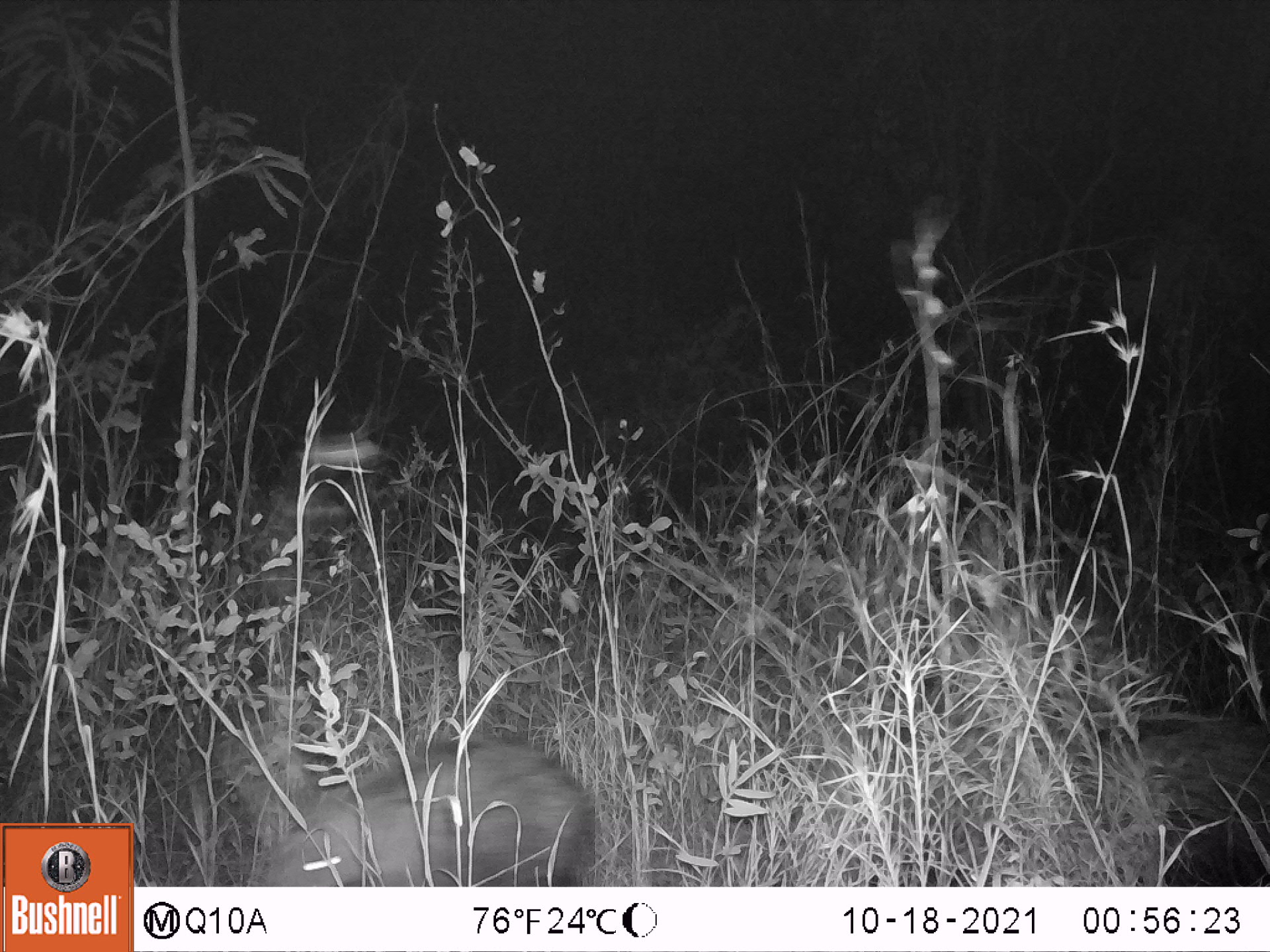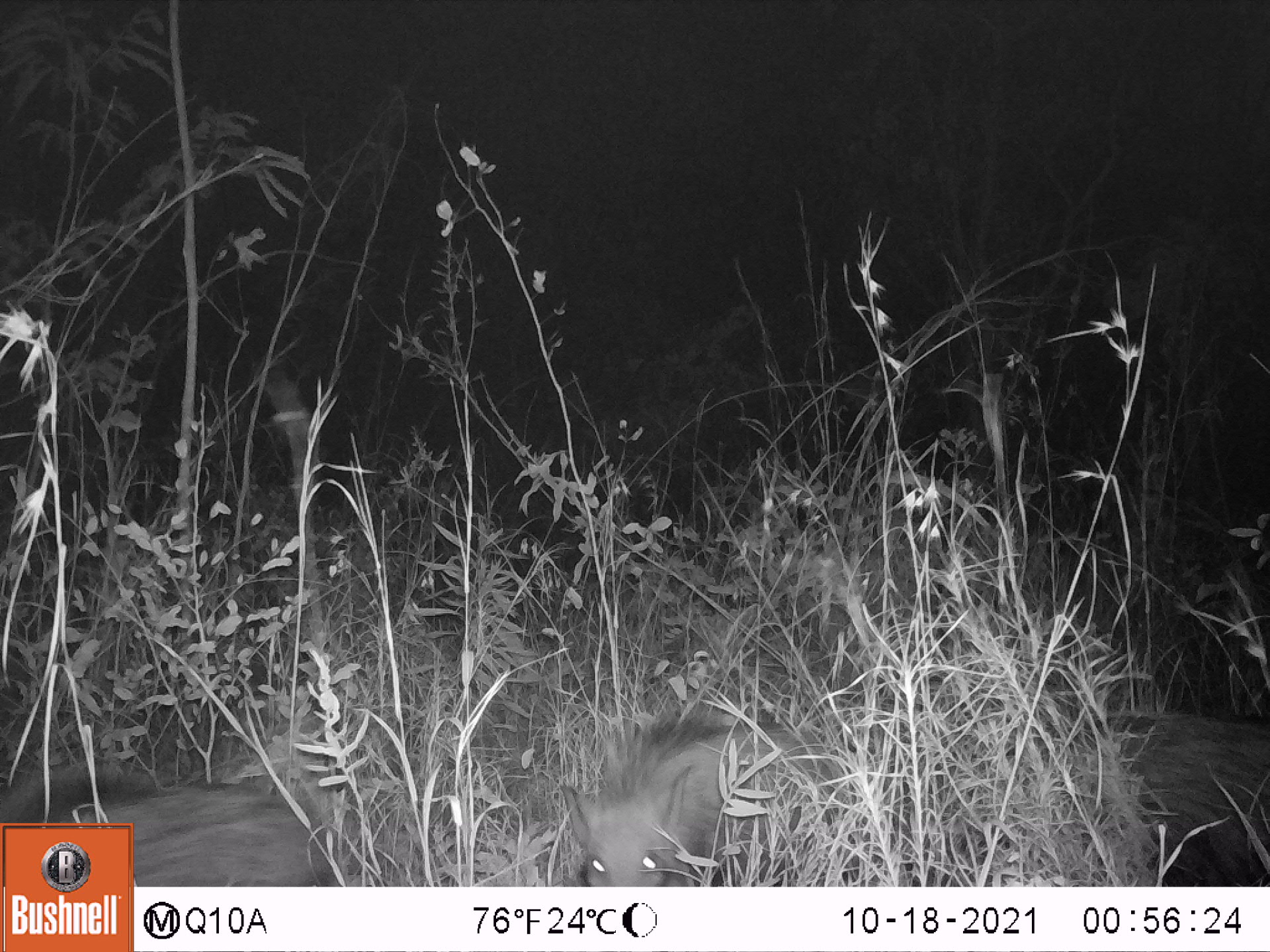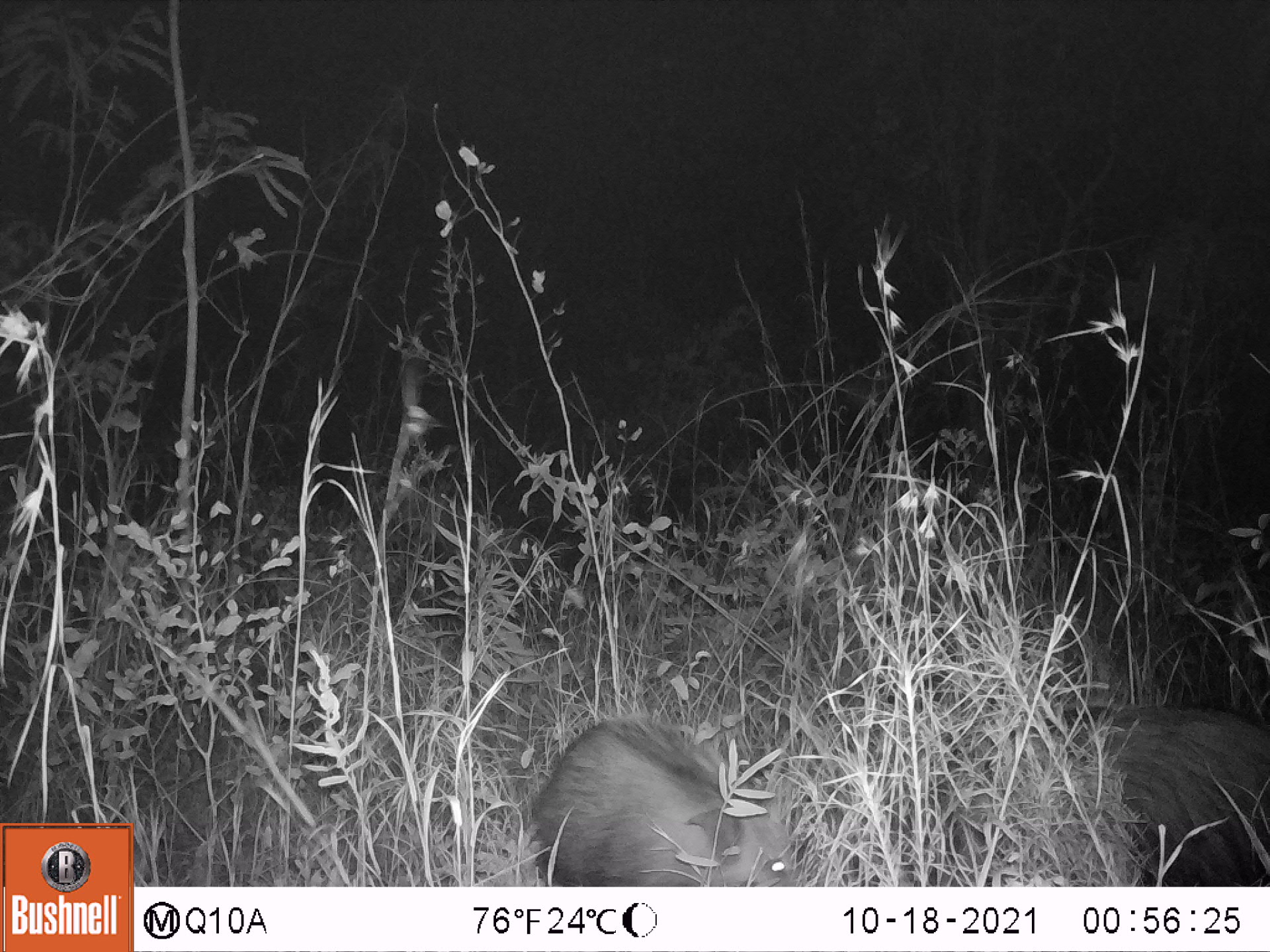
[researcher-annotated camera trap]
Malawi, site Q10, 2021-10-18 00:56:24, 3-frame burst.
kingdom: Animalia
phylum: Chordata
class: Mammalia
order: Artiodactyla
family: Suidae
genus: Potamochoerus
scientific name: Potamochoerus larvatus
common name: bushpig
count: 2